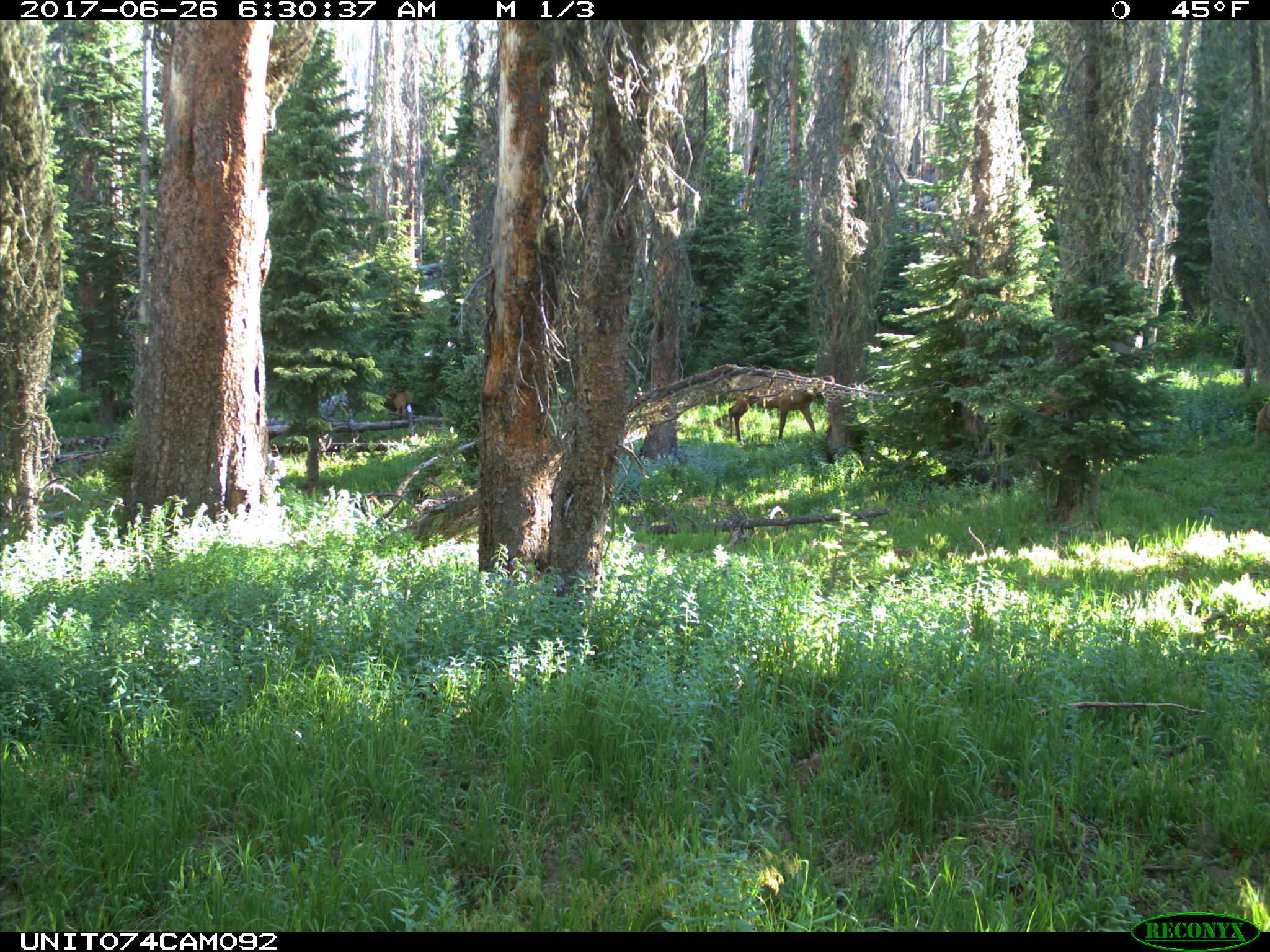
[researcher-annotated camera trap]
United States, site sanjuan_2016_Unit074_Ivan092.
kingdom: Animalia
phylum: Chordata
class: Mammalia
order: Artiodactyla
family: Cervidae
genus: Cervus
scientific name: Cervus elaphus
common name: red deer